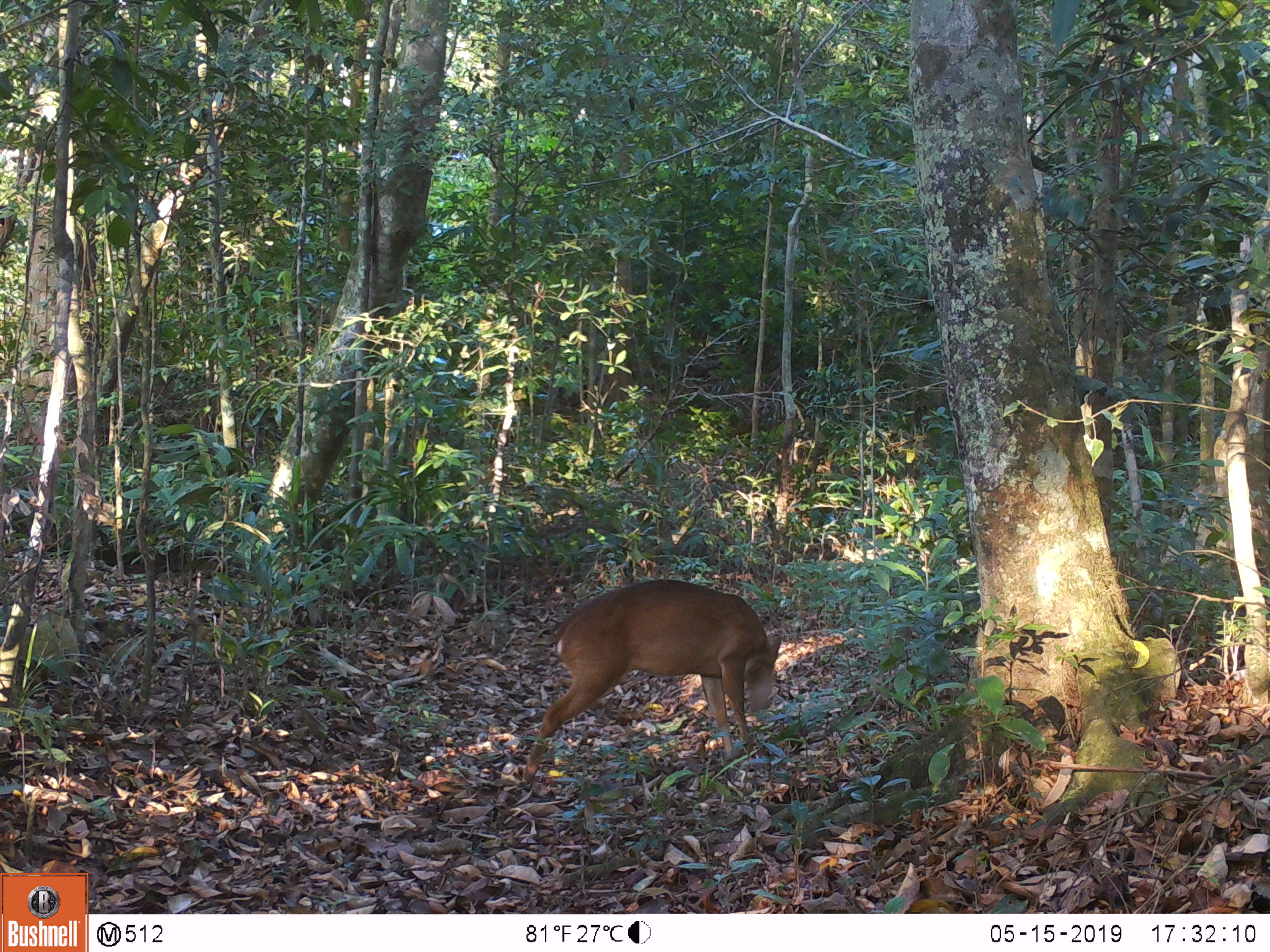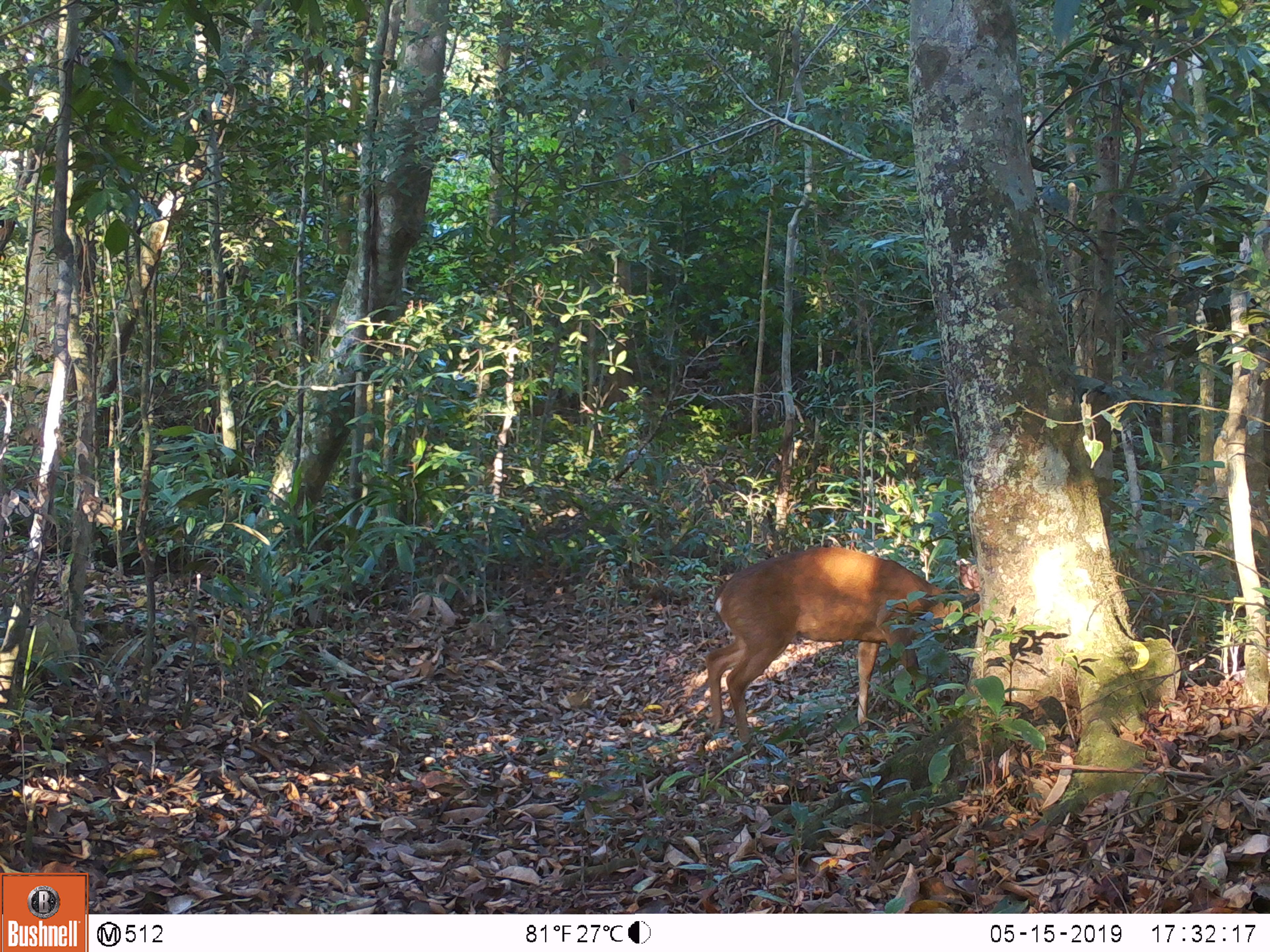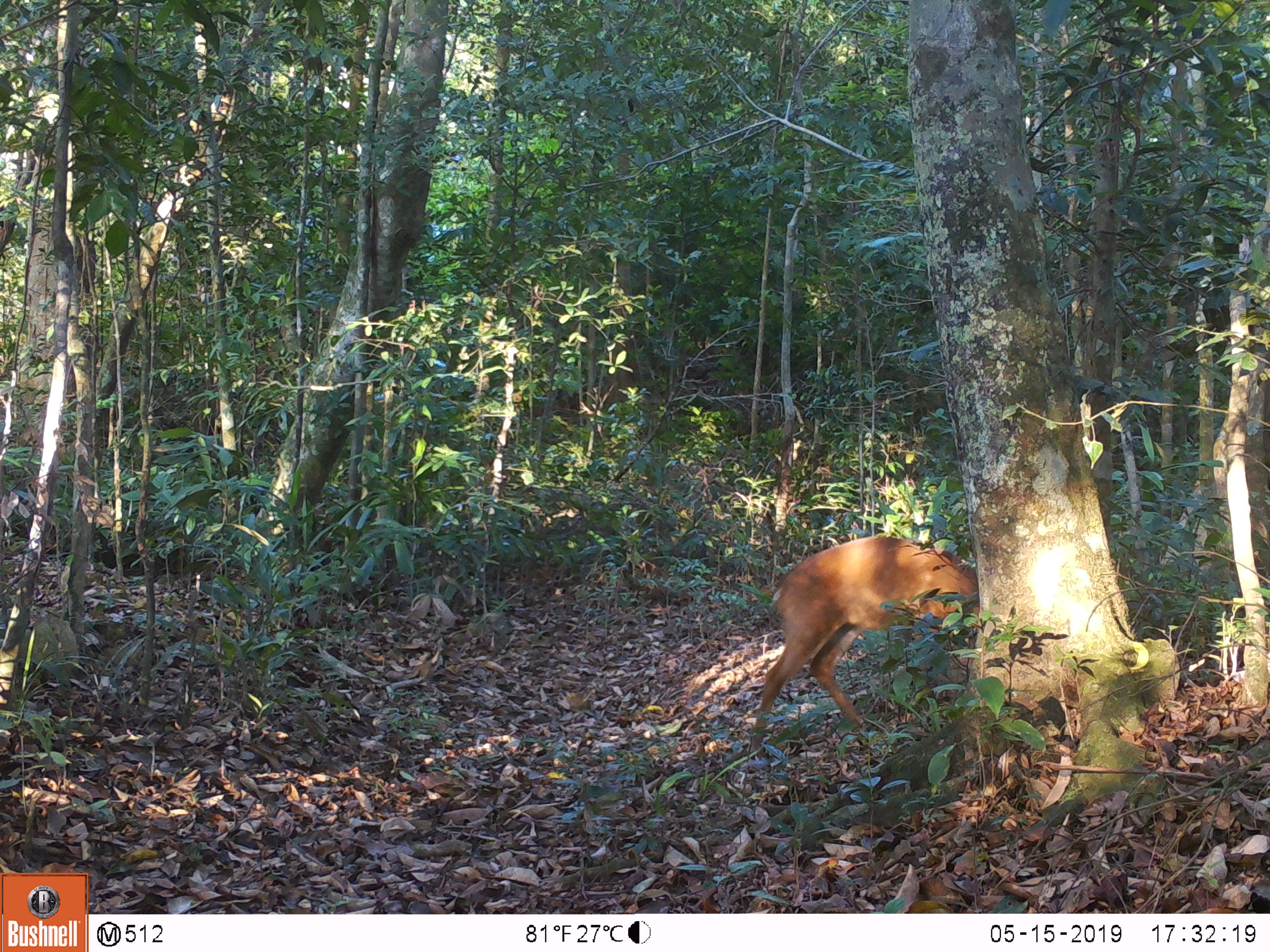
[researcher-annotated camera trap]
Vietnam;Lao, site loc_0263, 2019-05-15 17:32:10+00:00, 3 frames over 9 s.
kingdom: Animalia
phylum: Chordata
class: Mammalia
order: Artiodactyla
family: Cervidae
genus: Muntiacus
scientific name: Muntiacus vuquangensis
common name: large-antlered muntjac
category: large antlered muntjac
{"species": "large antlered muntjac (large-antlered muntjac) (Muntiacus vuquangensis)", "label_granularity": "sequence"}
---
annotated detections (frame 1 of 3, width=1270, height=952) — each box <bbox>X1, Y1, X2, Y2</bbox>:
large antlered muntjac: <bbox>520, 578, 782, 790</bbox>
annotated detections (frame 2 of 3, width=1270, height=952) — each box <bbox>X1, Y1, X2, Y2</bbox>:
large antlered muntjac: <bbox>704, 544, 980, 745</bbox>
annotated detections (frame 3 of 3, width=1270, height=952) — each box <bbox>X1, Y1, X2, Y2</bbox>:
large antlered muntjac: <bbox>750, 533, 980, 757</bbox>